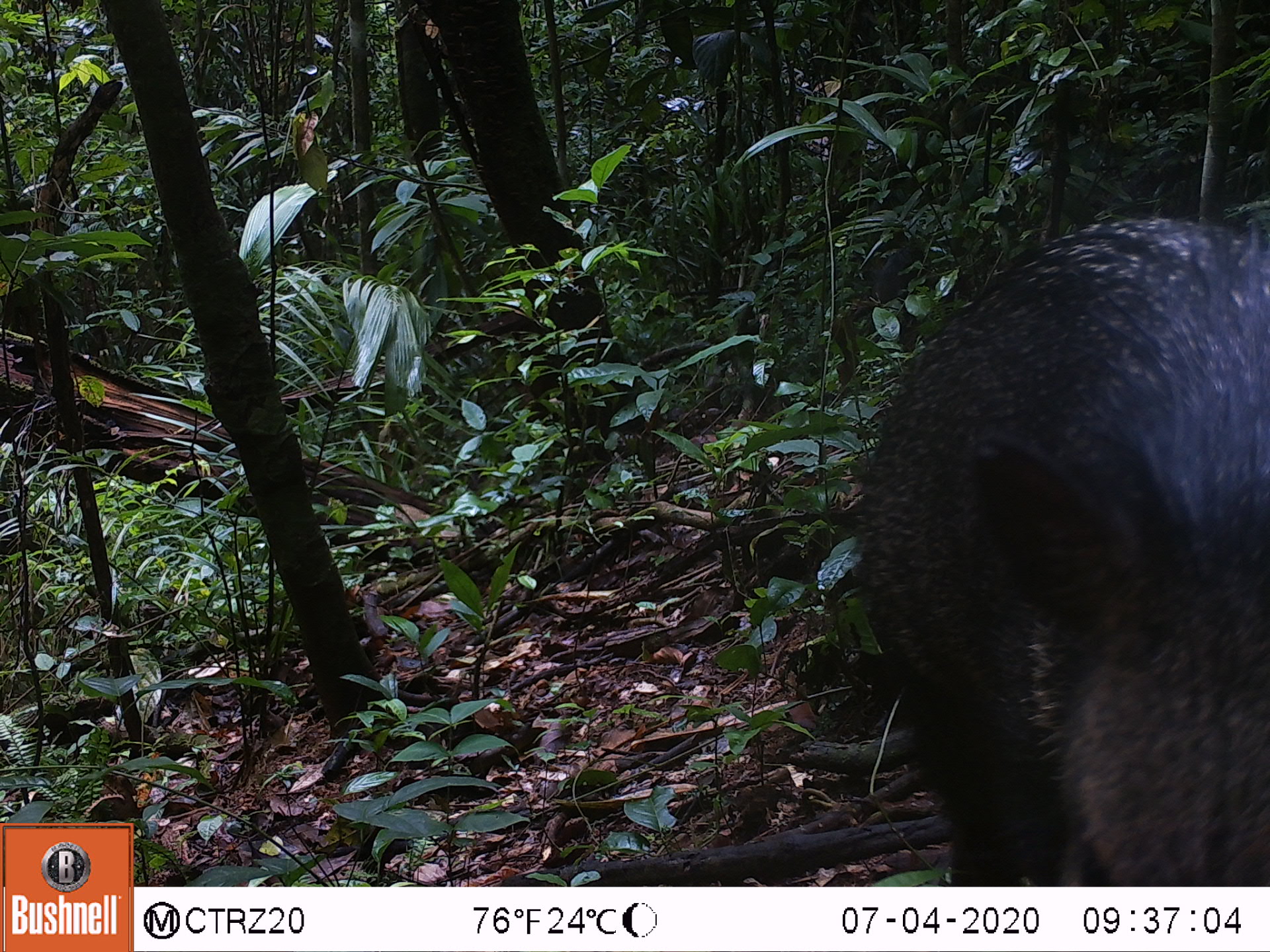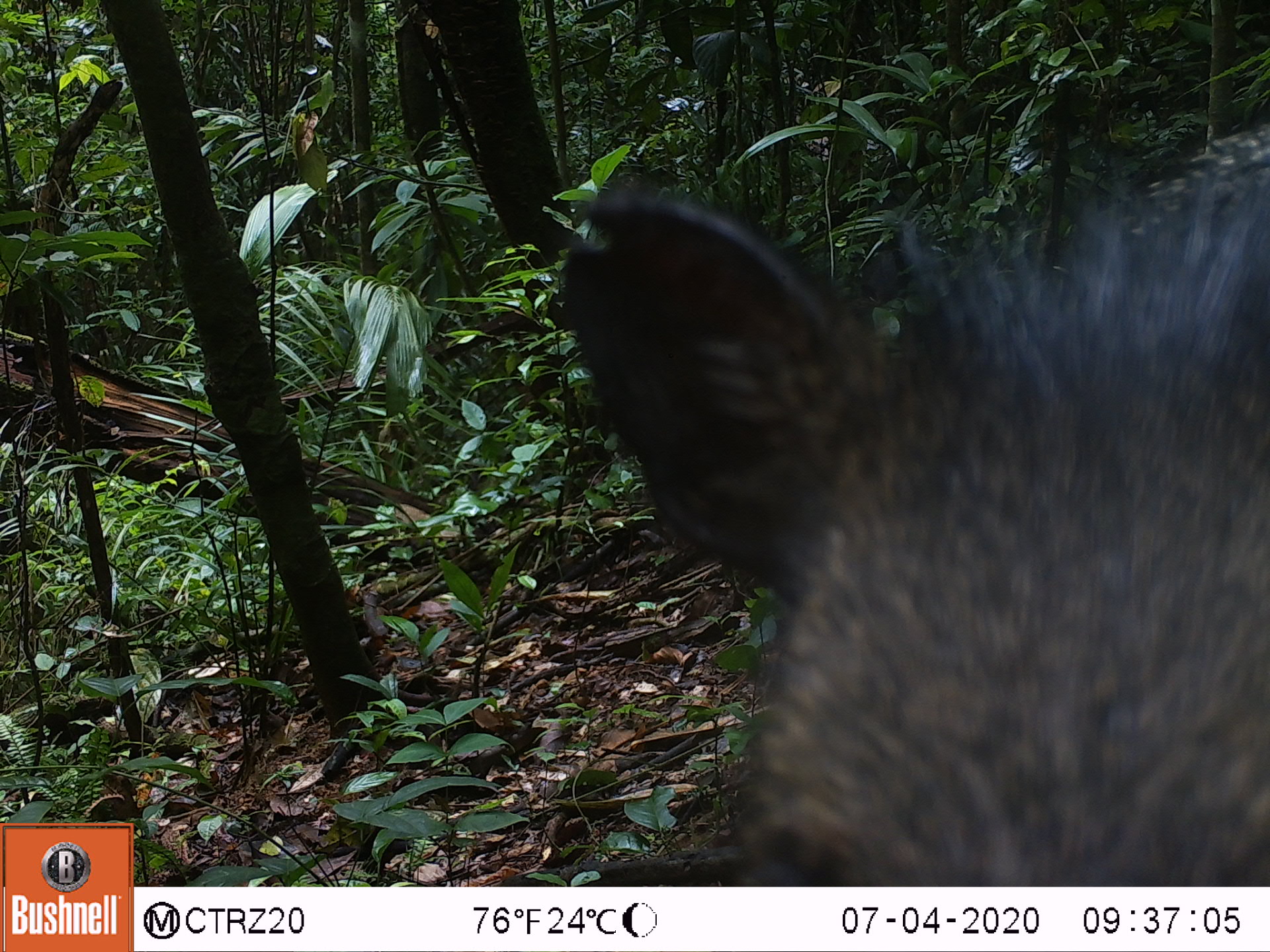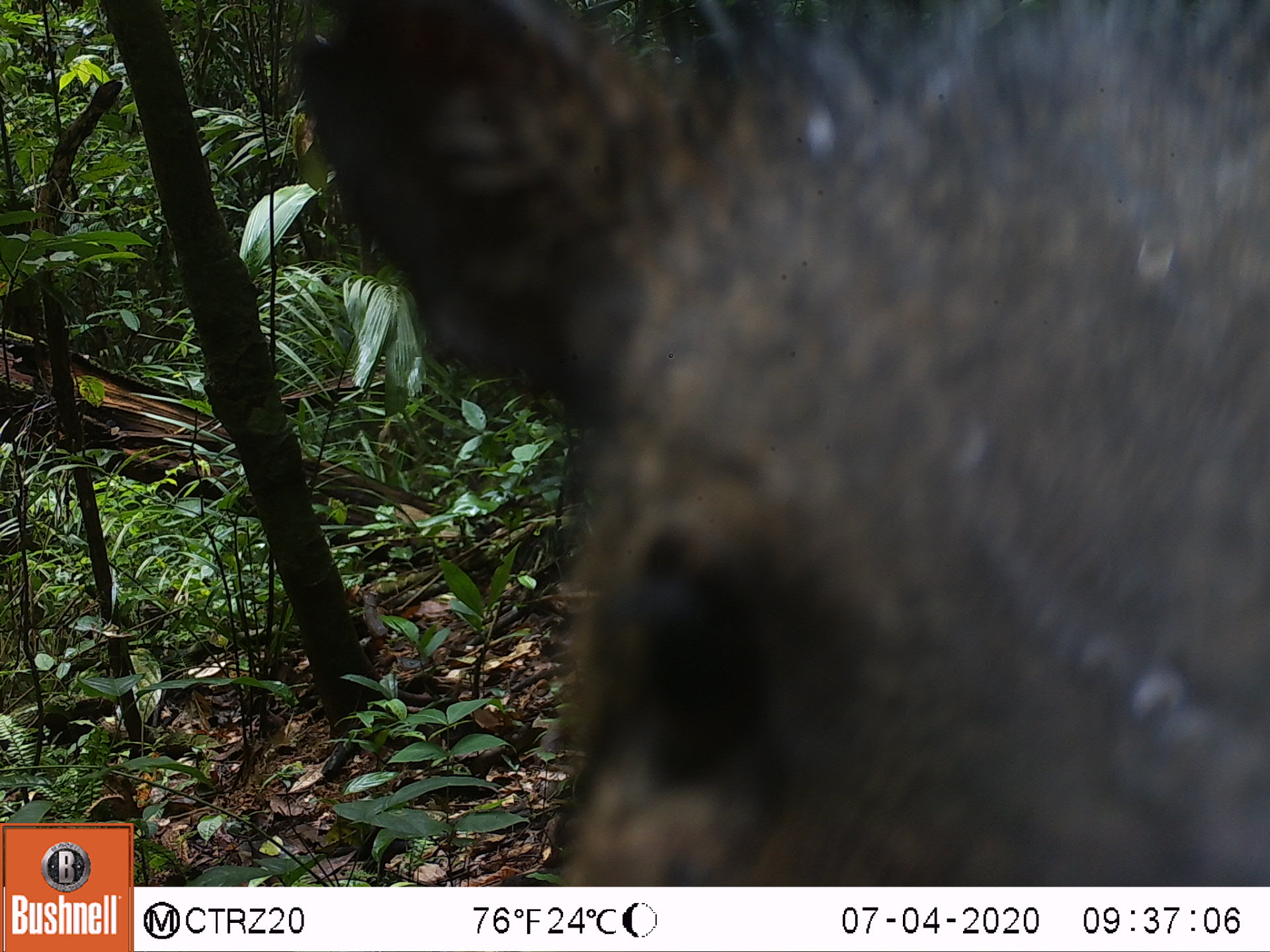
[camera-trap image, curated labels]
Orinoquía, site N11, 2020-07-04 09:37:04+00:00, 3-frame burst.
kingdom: Animalia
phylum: Chordata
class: Mammalia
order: Artiodactyla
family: Tayassuidae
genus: Pecari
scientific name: Pecari tajacu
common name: collared peccary